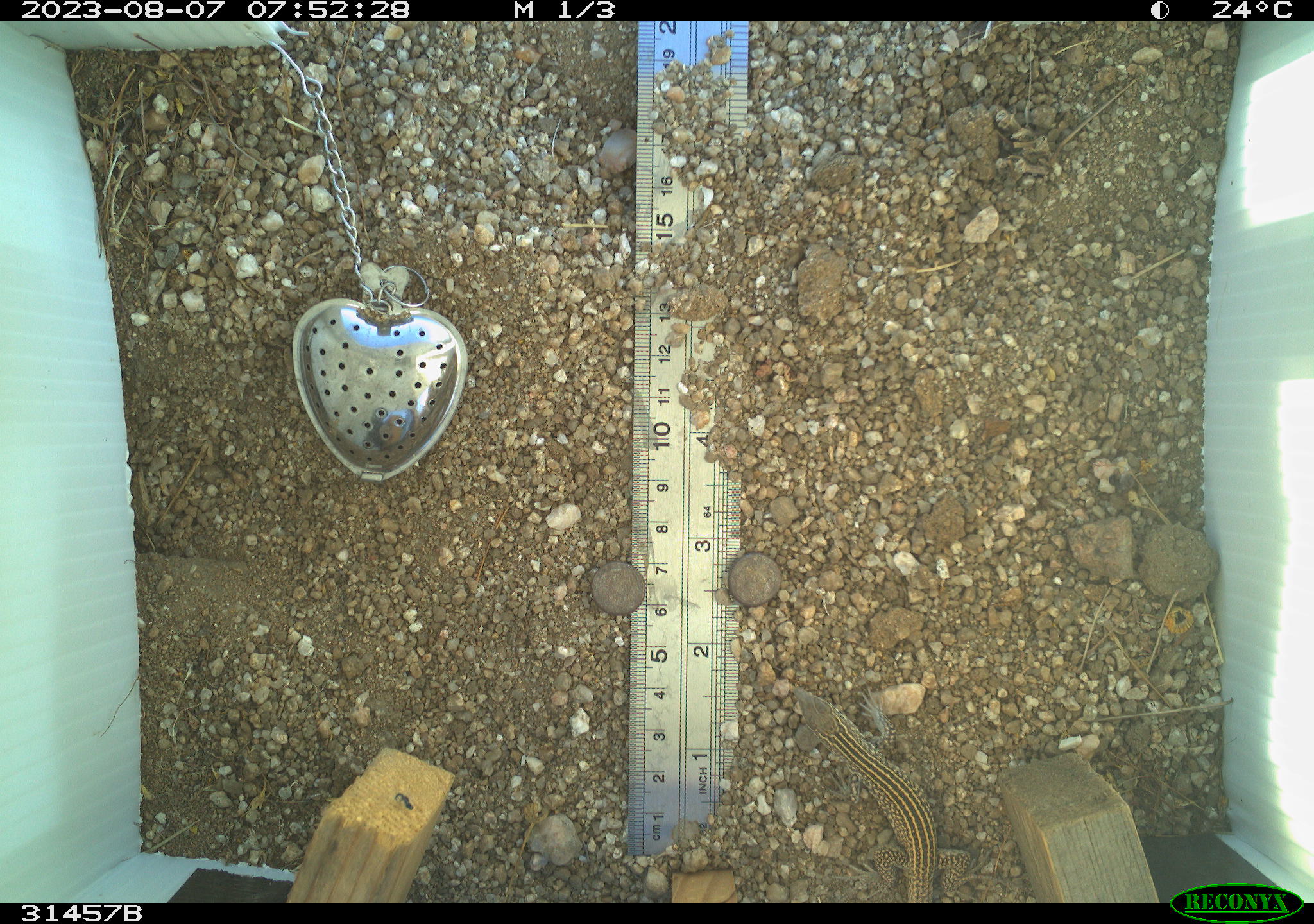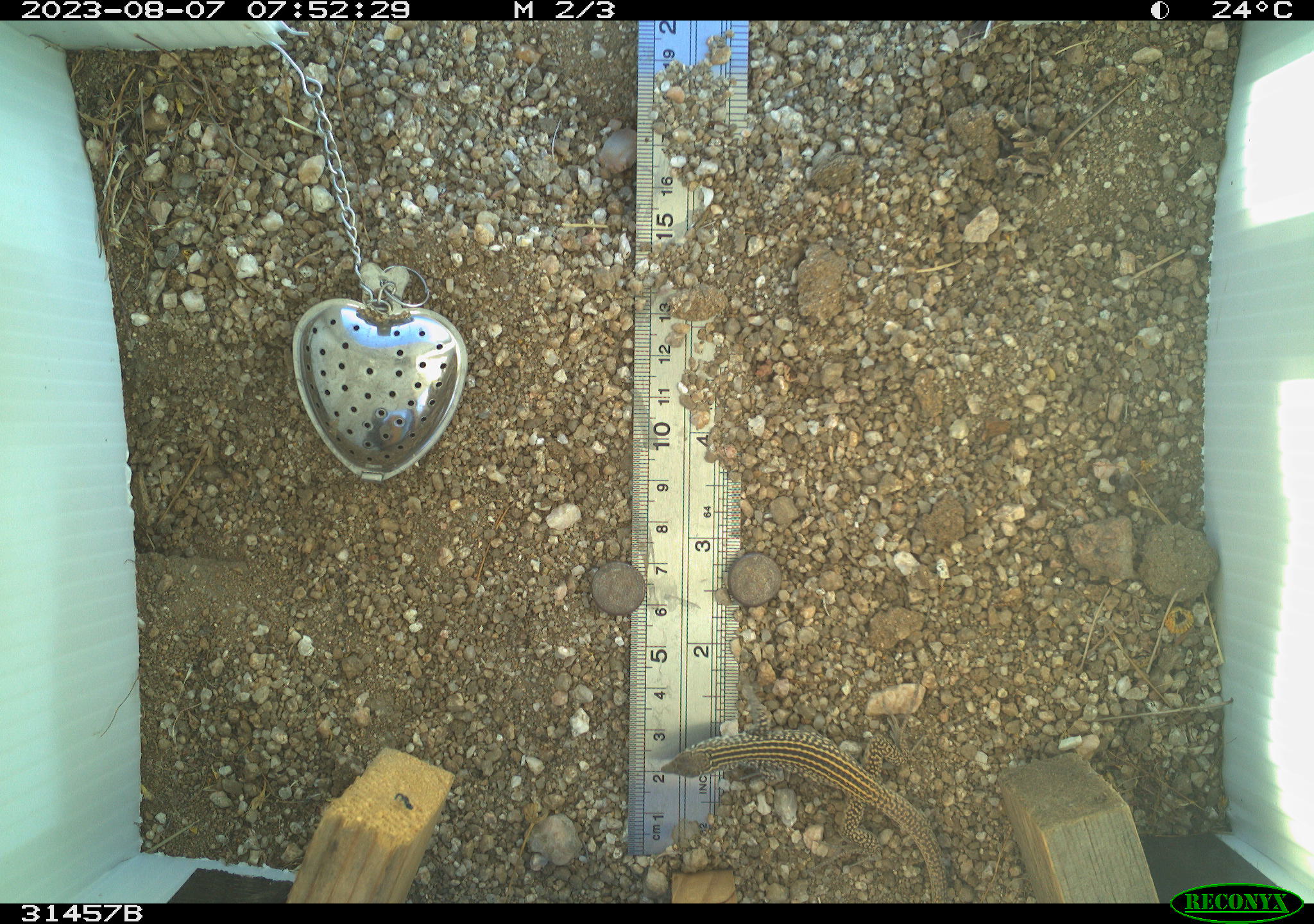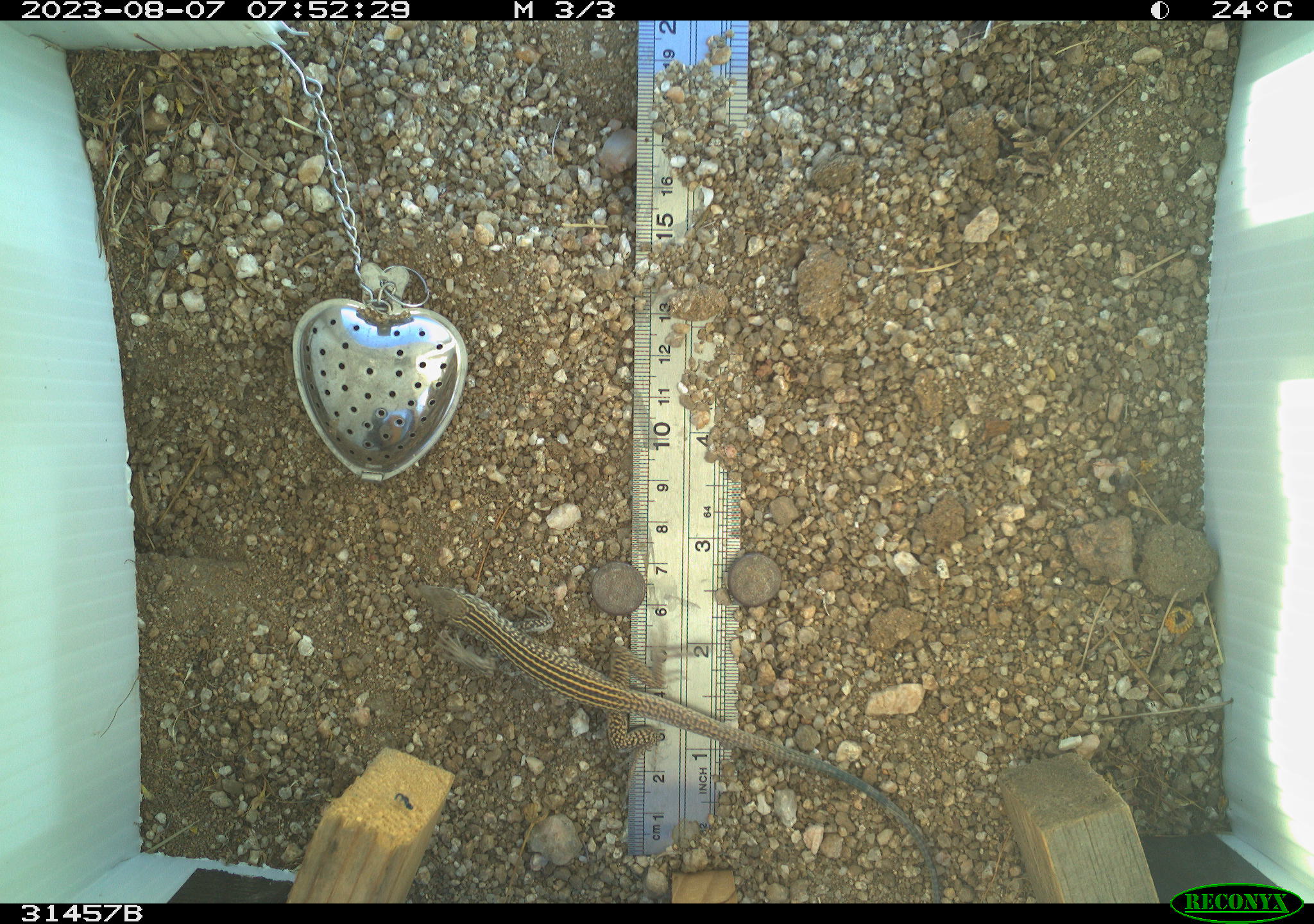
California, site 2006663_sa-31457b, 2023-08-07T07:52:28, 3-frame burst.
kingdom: Animalia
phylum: Chordata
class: Reptilia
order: Squamata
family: Teiidae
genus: Aspidoscelis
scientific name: Aspidoscelis tigris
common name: western whiptail